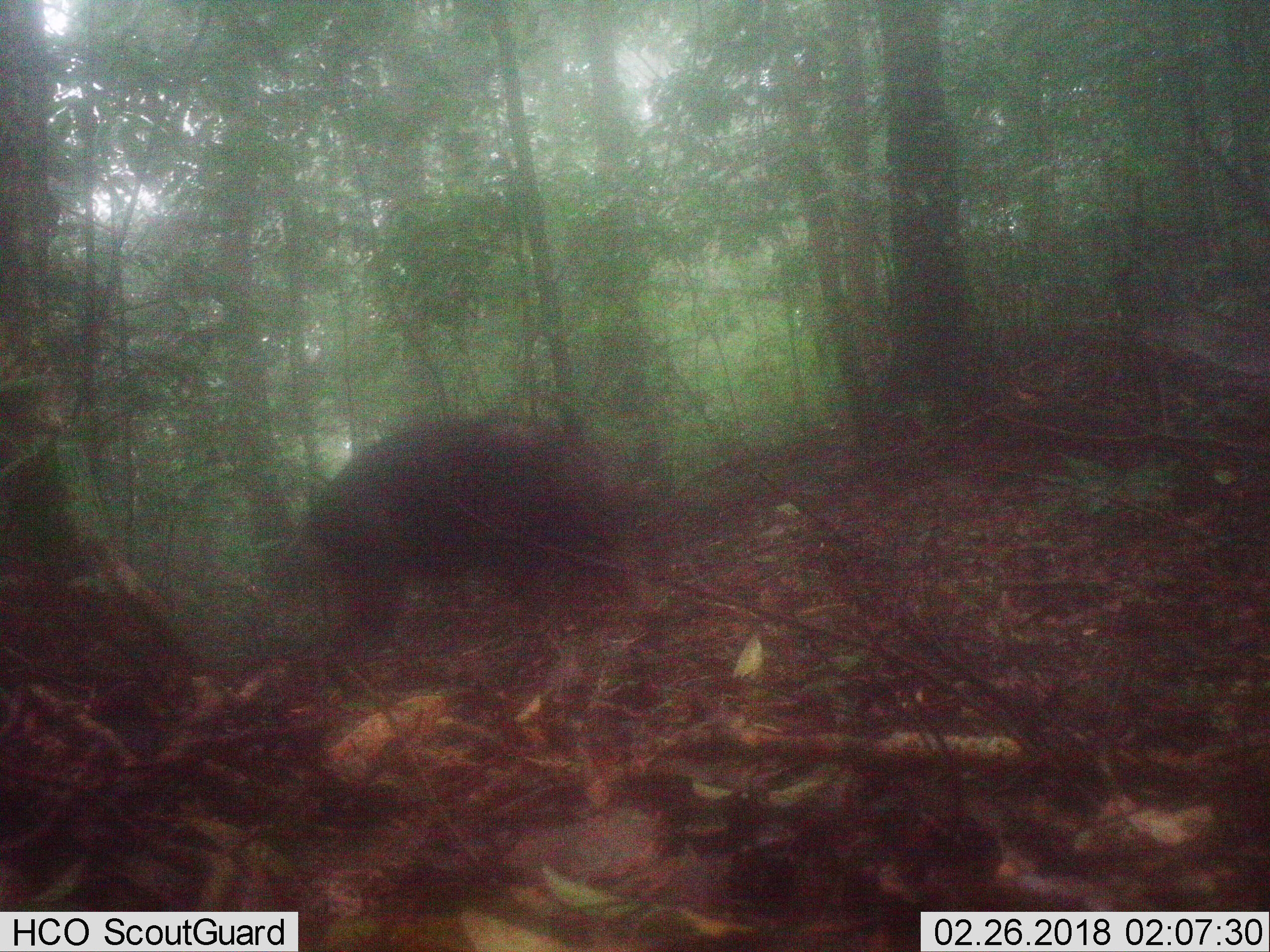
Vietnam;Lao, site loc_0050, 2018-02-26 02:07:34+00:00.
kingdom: Animalia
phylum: Chordata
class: Mammalia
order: Artiodactyla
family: Suidae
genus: Sus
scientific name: Sus scrofa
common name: eurasian wild pig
Eurasian wild pig (Sus scrofa). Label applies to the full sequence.